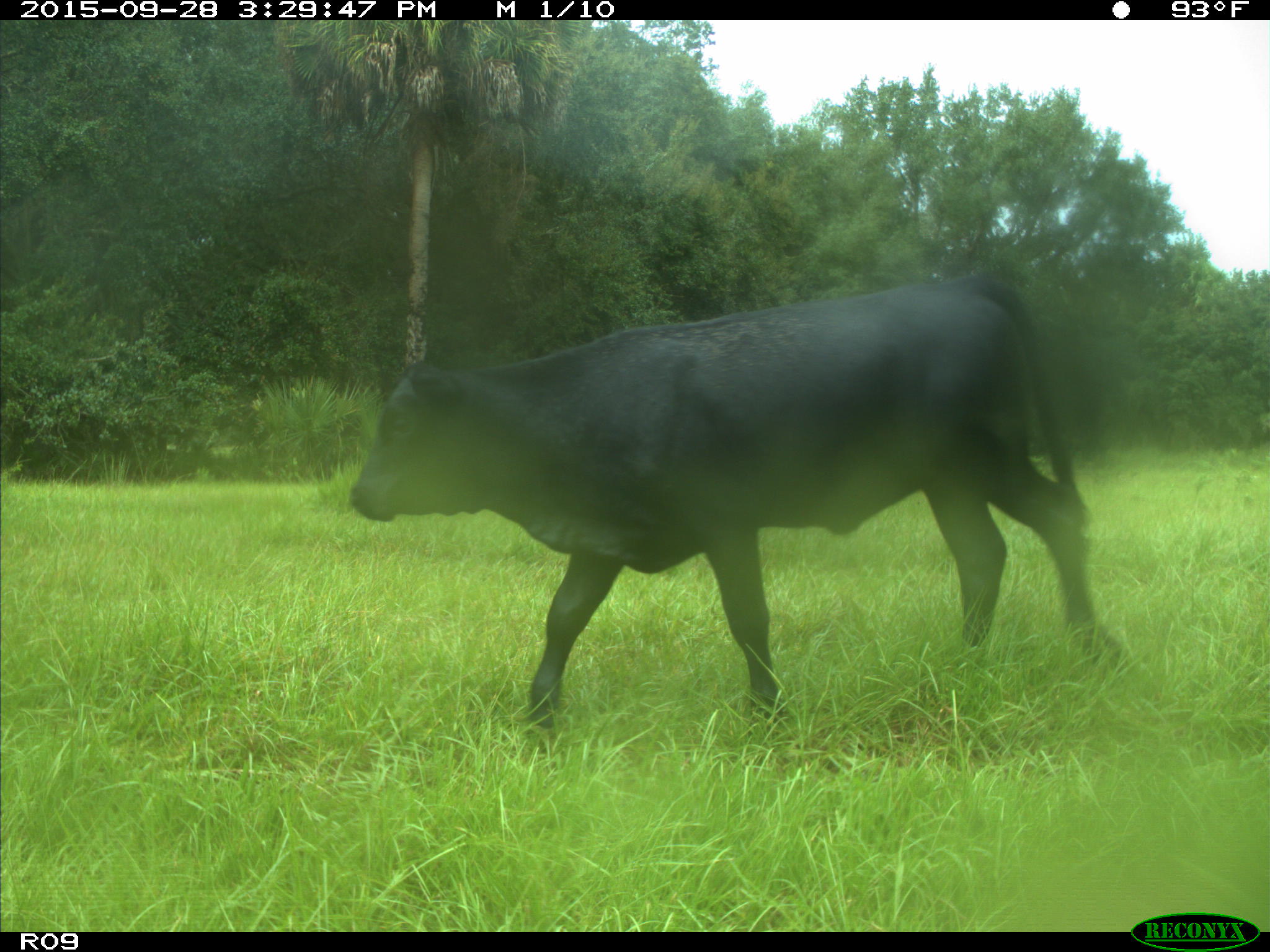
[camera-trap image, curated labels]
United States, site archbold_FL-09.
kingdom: Animalia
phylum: Chordata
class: Mammalia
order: Artiodactyla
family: Bovidae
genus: Bos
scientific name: Bos taurus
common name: domestic cow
Bos taurus (domestic cow).